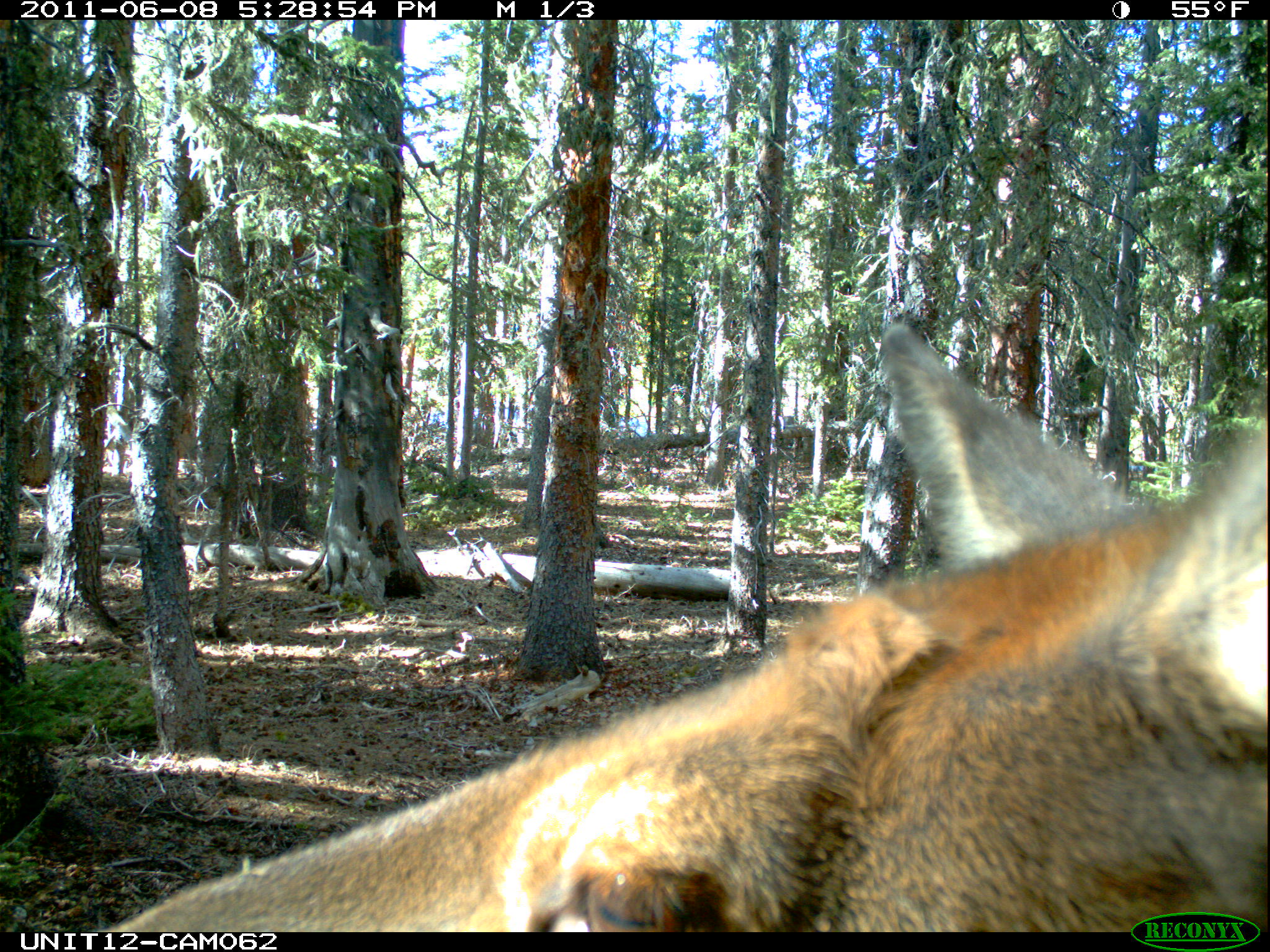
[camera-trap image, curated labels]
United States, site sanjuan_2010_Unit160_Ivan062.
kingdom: Animalia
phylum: Chordata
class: Mammalia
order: Artiodactyla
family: Cervidae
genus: Cervus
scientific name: Cervus elaphus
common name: red deer